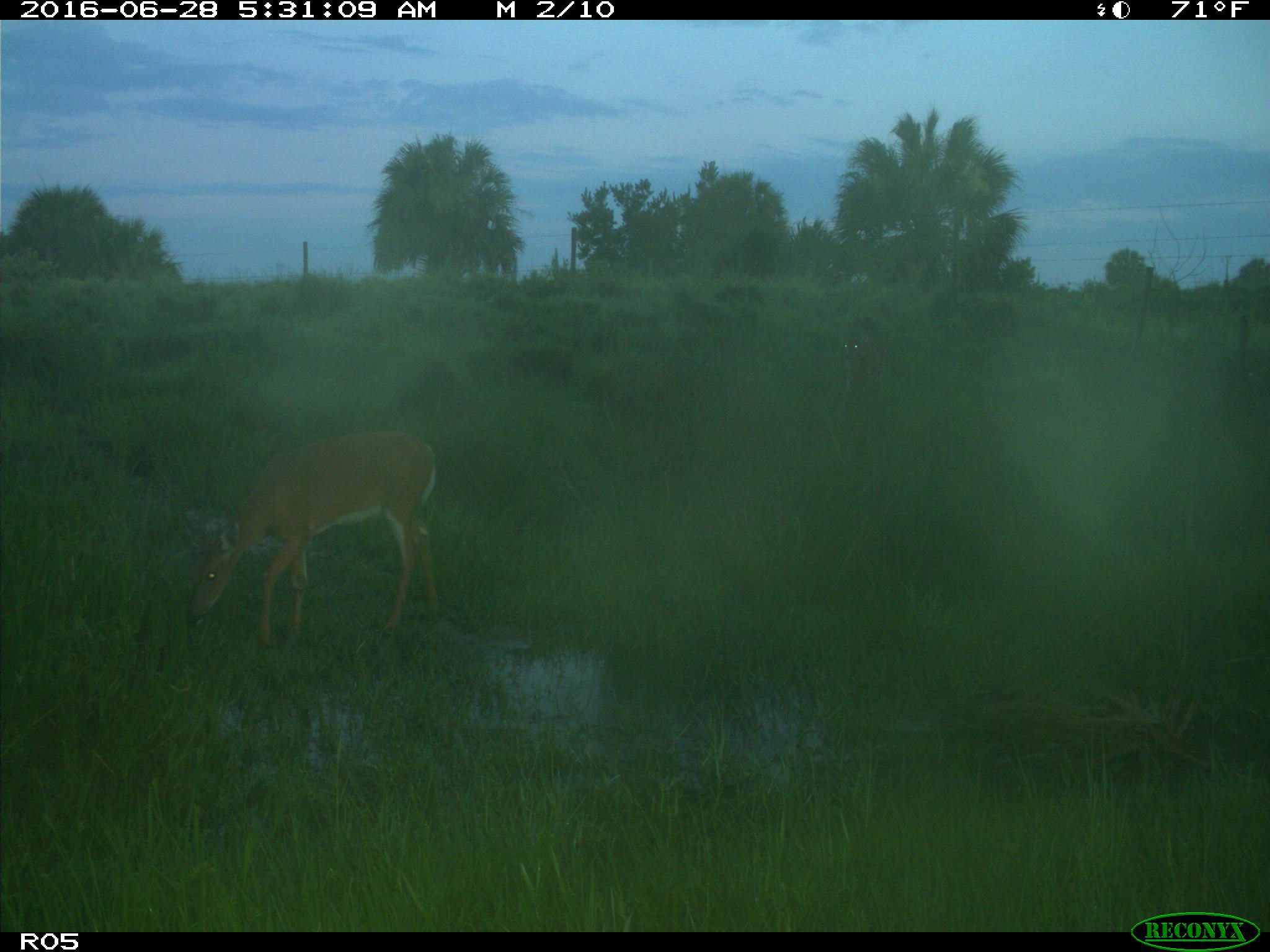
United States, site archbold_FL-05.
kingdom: Animalia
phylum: Chordata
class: Mammalia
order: Artiodactyla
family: Cervidae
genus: Odocoileus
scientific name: Odocoileus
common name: deer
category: unidentified deer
Unidentified deer (deer) (Odocoileus).